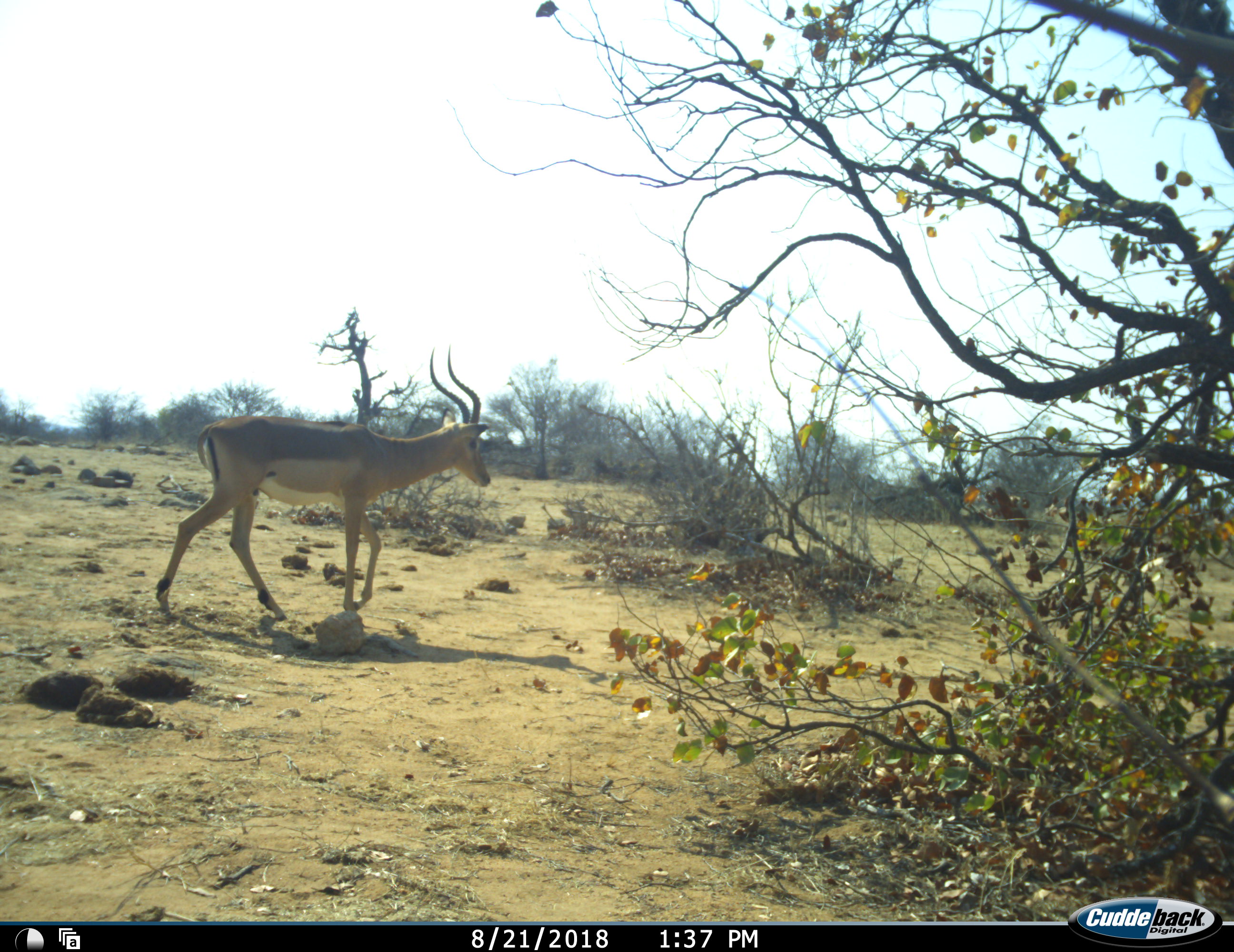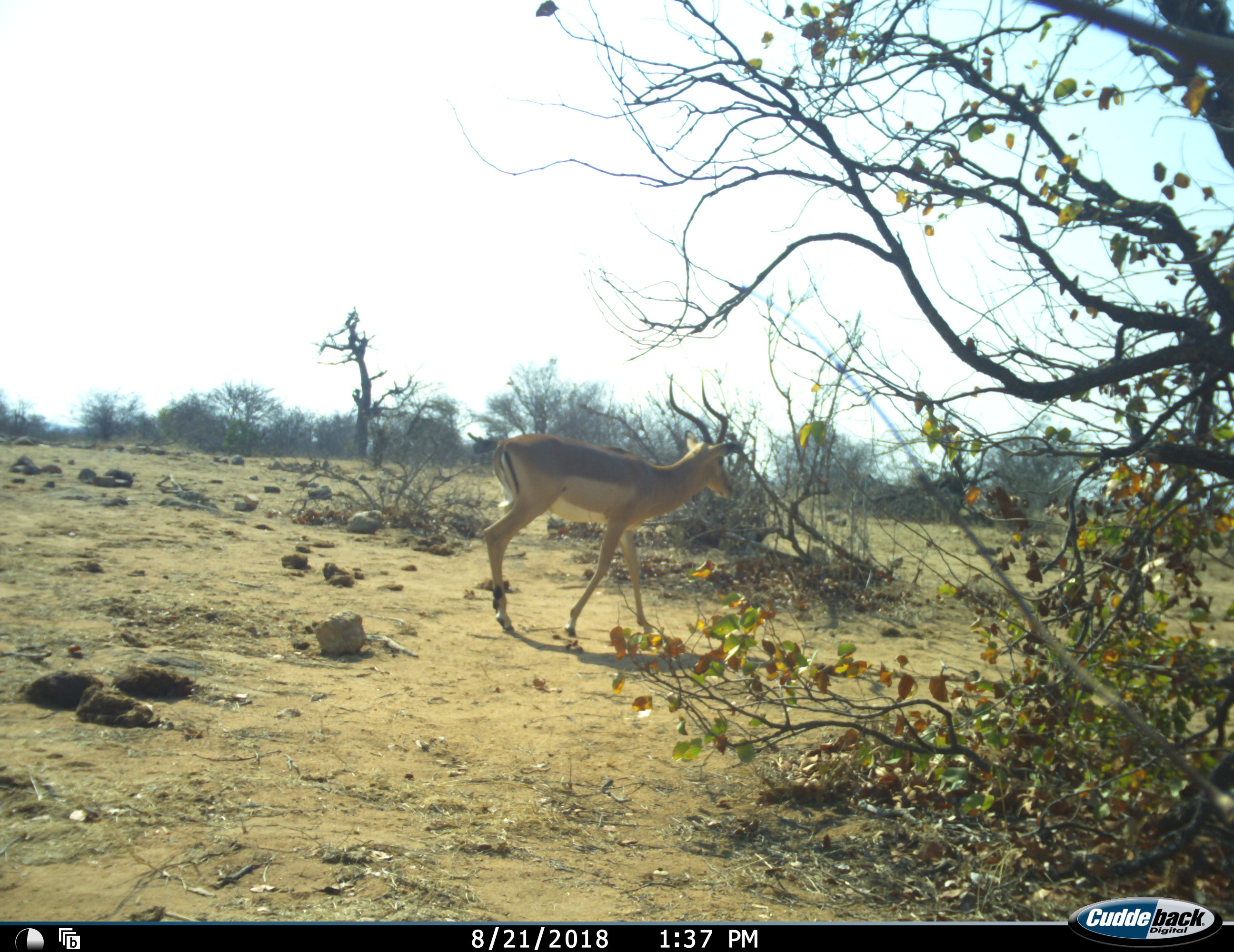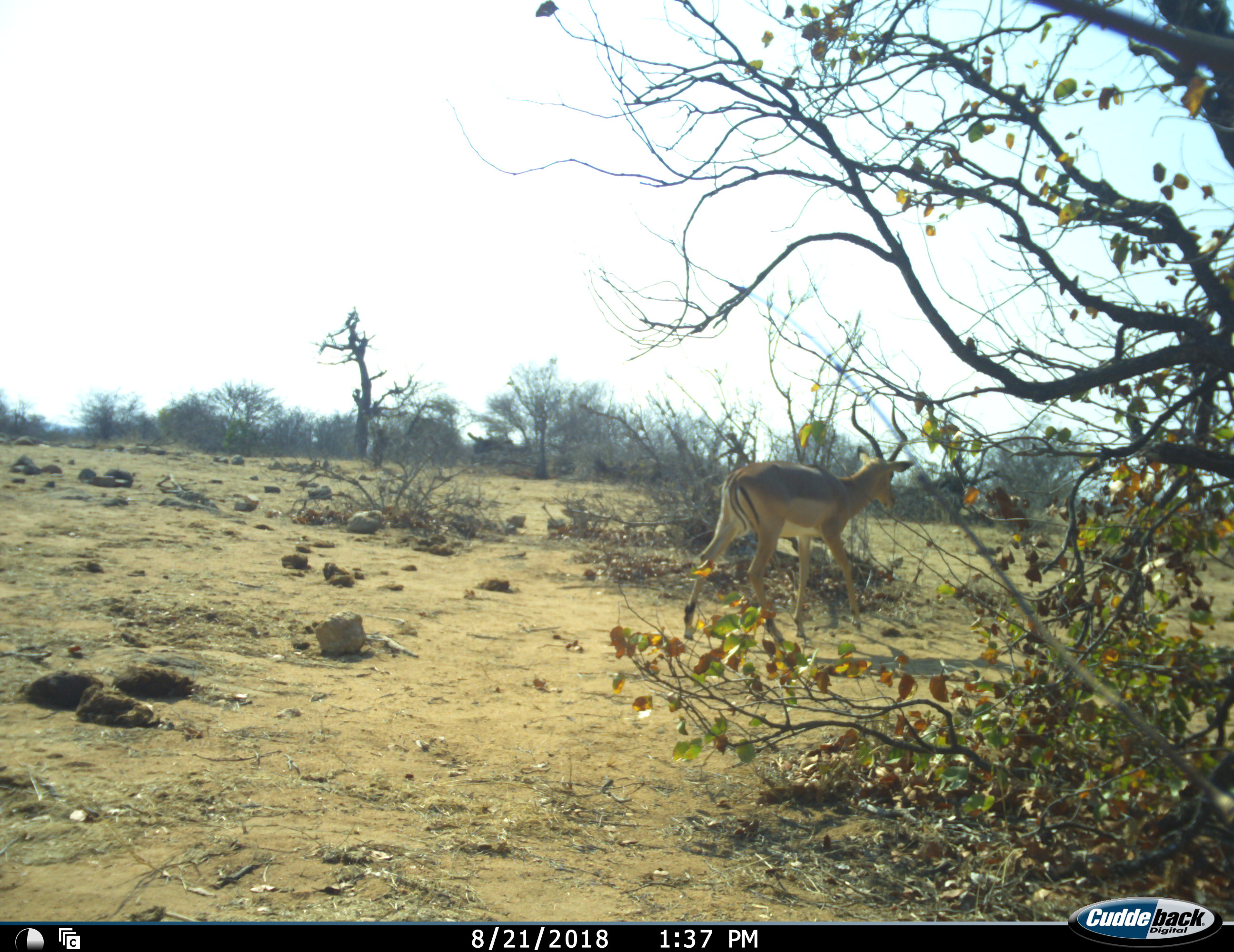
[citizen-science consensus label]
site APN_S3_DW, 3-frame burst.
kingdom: Animalia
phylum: Chordata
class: Mammalia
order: Artiodactyla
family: Bovidae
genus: Aepyceros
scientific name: Aepyceros melampus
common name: impala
Impala (Aepyceros melampus), count 1. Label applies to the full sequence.